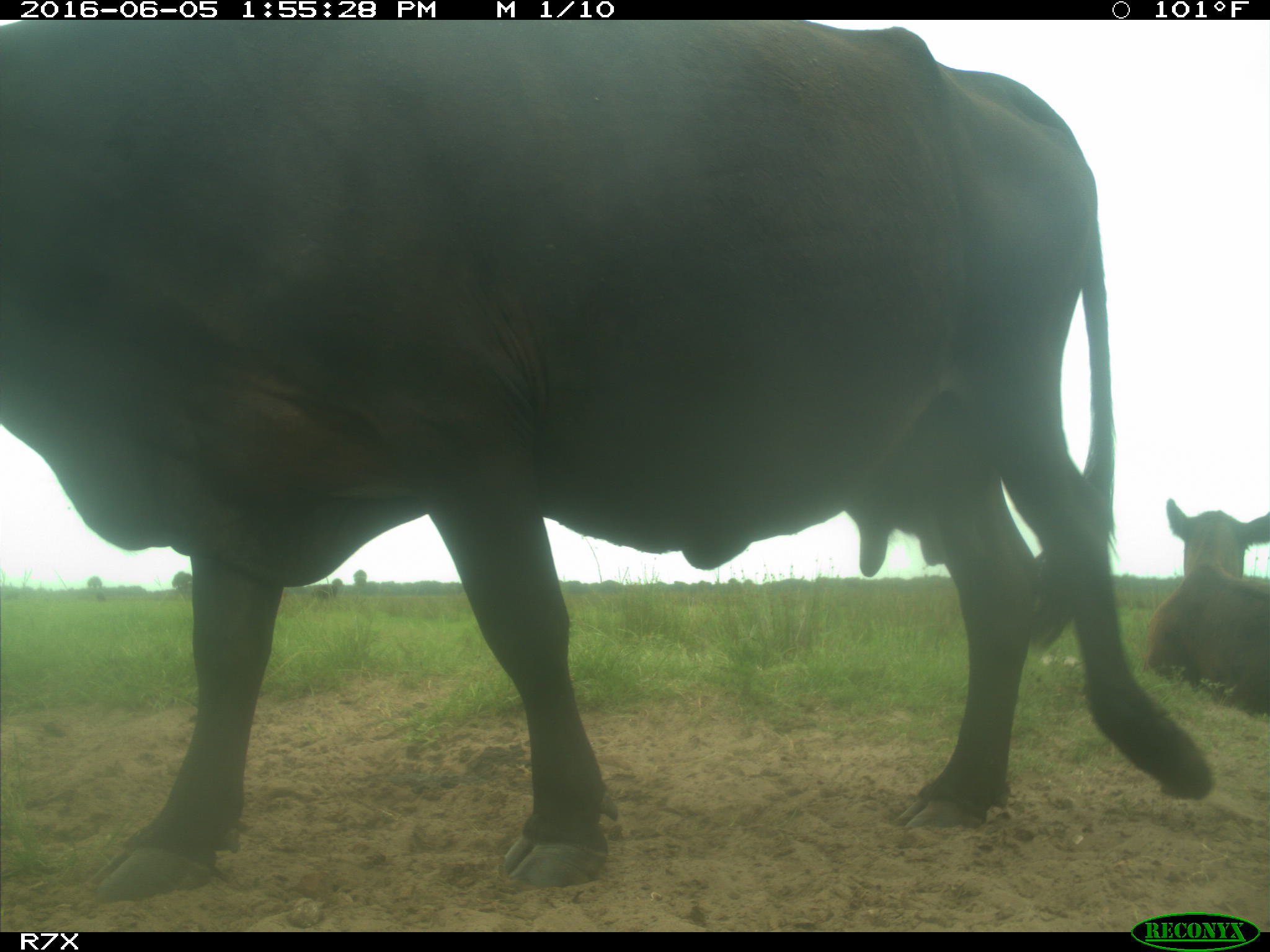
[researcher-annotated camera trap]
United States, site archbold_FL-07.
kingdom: Animalia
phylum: Chordata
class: Mammalia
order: Artiodactyla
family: Bovidae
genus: Bos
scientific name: Bos taurus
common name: domestic cow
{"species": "Bos taurus (domestic cow)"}